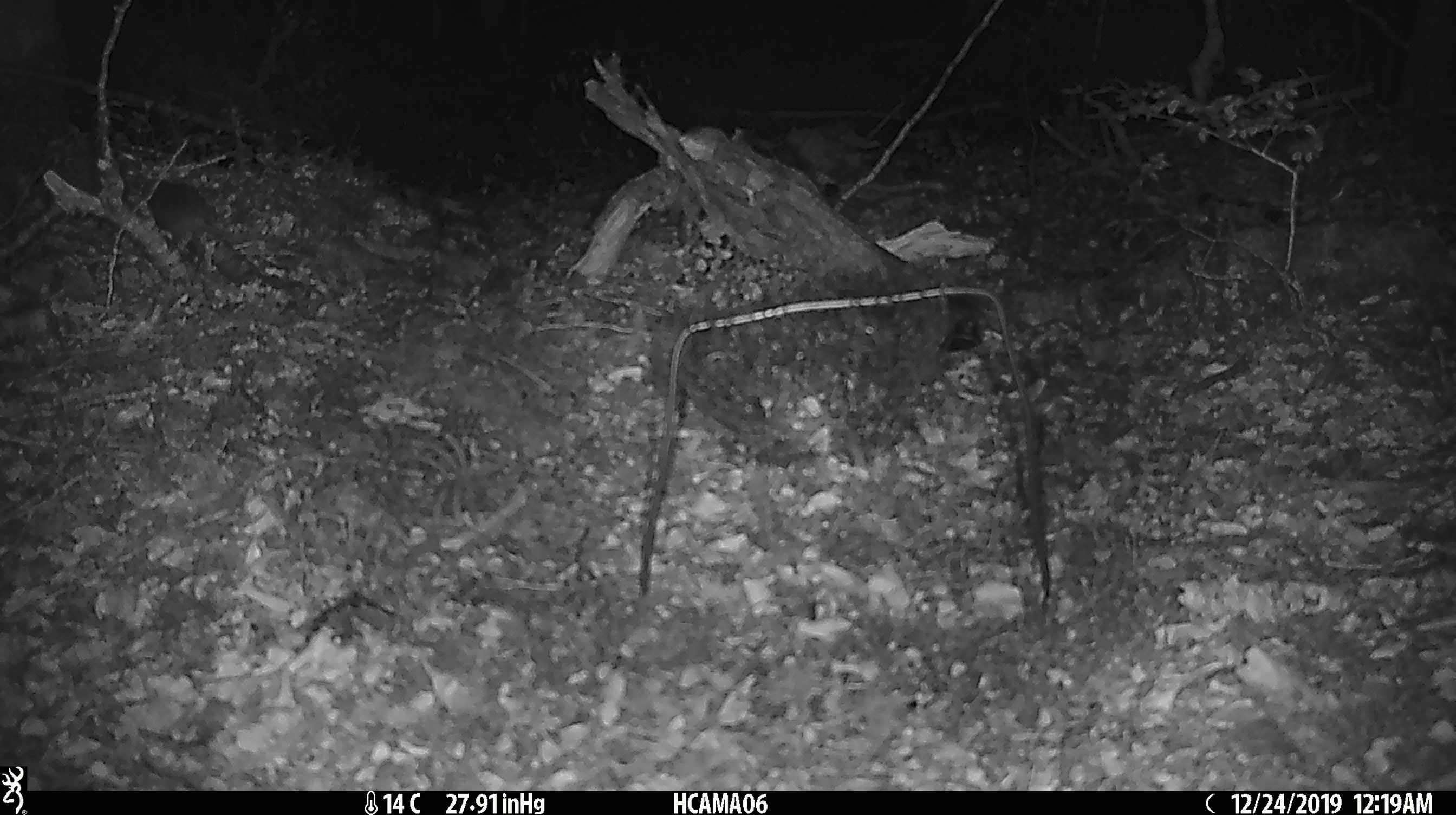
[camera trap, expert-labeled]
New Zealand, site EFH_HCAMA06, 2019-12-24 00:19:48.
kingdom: Animalia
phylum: Chordata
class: Mammalia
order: Rodentia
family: Muridae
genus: Mus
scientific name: Mus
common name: mouse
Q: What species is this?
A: Mouse (Mus).